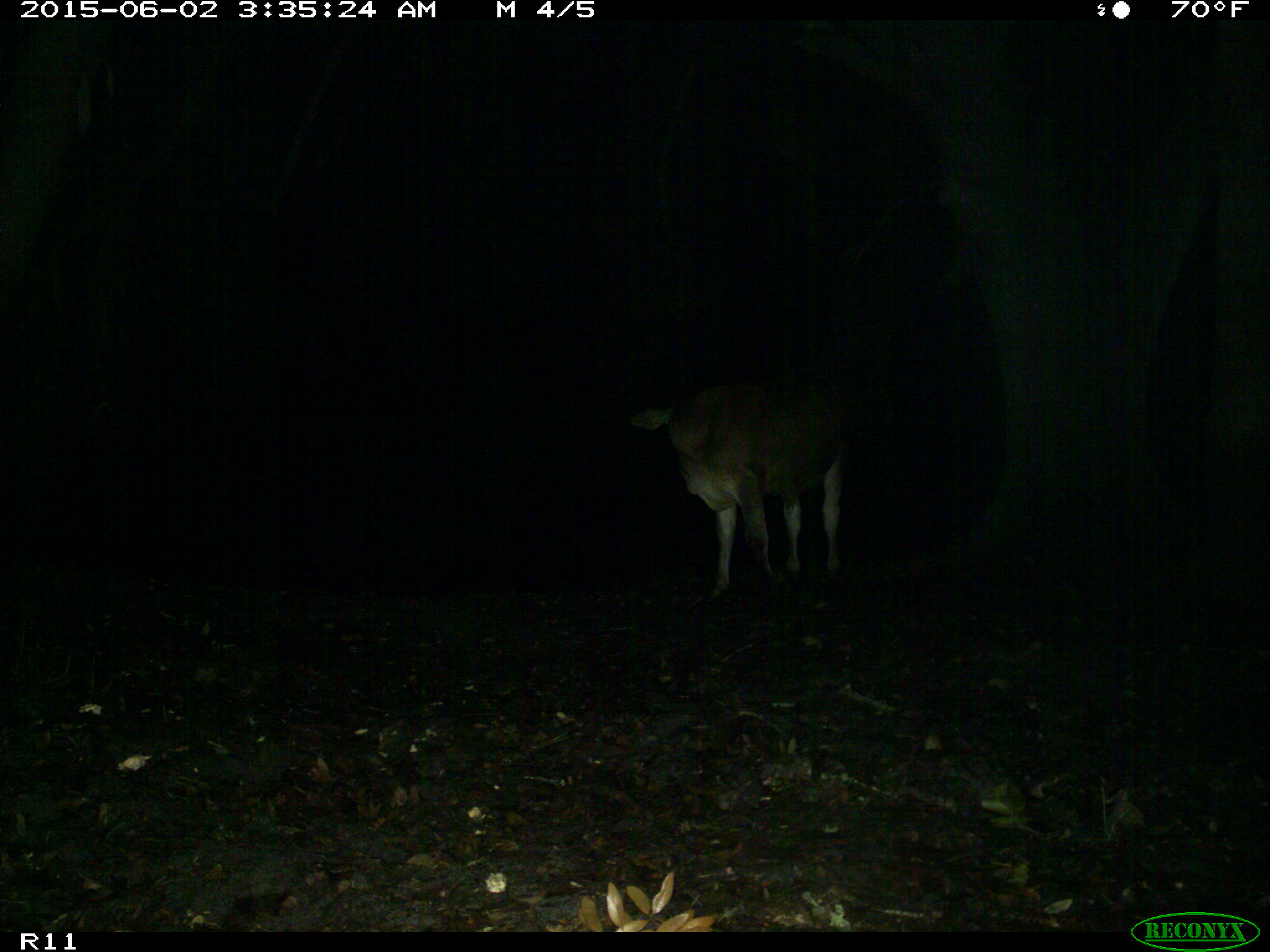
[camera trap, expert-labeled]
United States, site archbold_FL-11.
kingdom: Animalia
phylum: Chordata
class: Mammalia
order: Artiodactyla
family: Bovidae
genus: Bos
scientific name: Bos taurus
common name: domestic cow